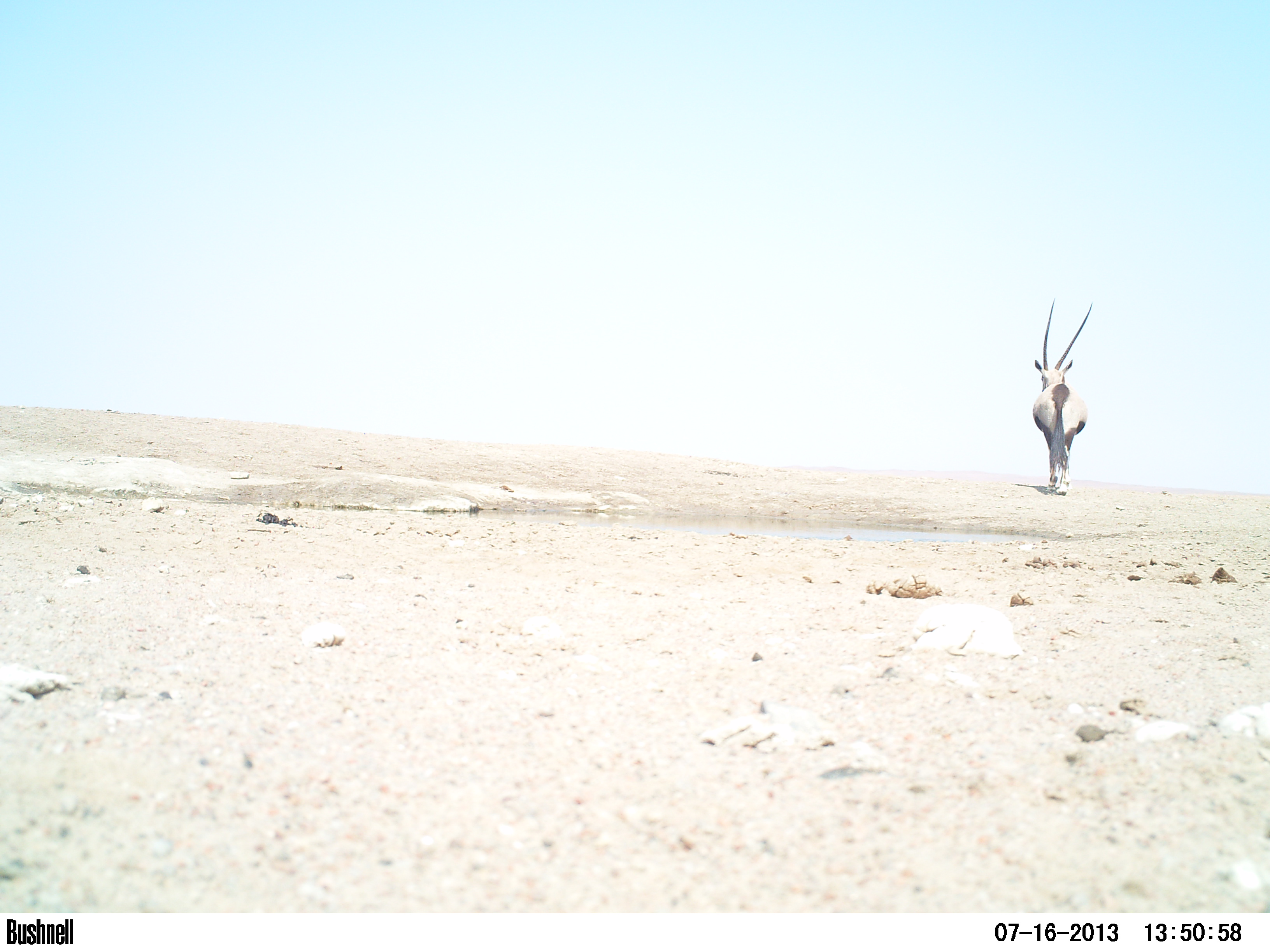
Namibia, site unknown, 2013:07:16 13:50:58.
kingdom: Animalia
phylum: Chordata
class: Mammalia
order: Artiodactyla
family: Bovidae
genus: Oryx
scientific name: Oryx gazella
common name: gemsbok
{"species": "Oryx gazella (gemsbok)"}